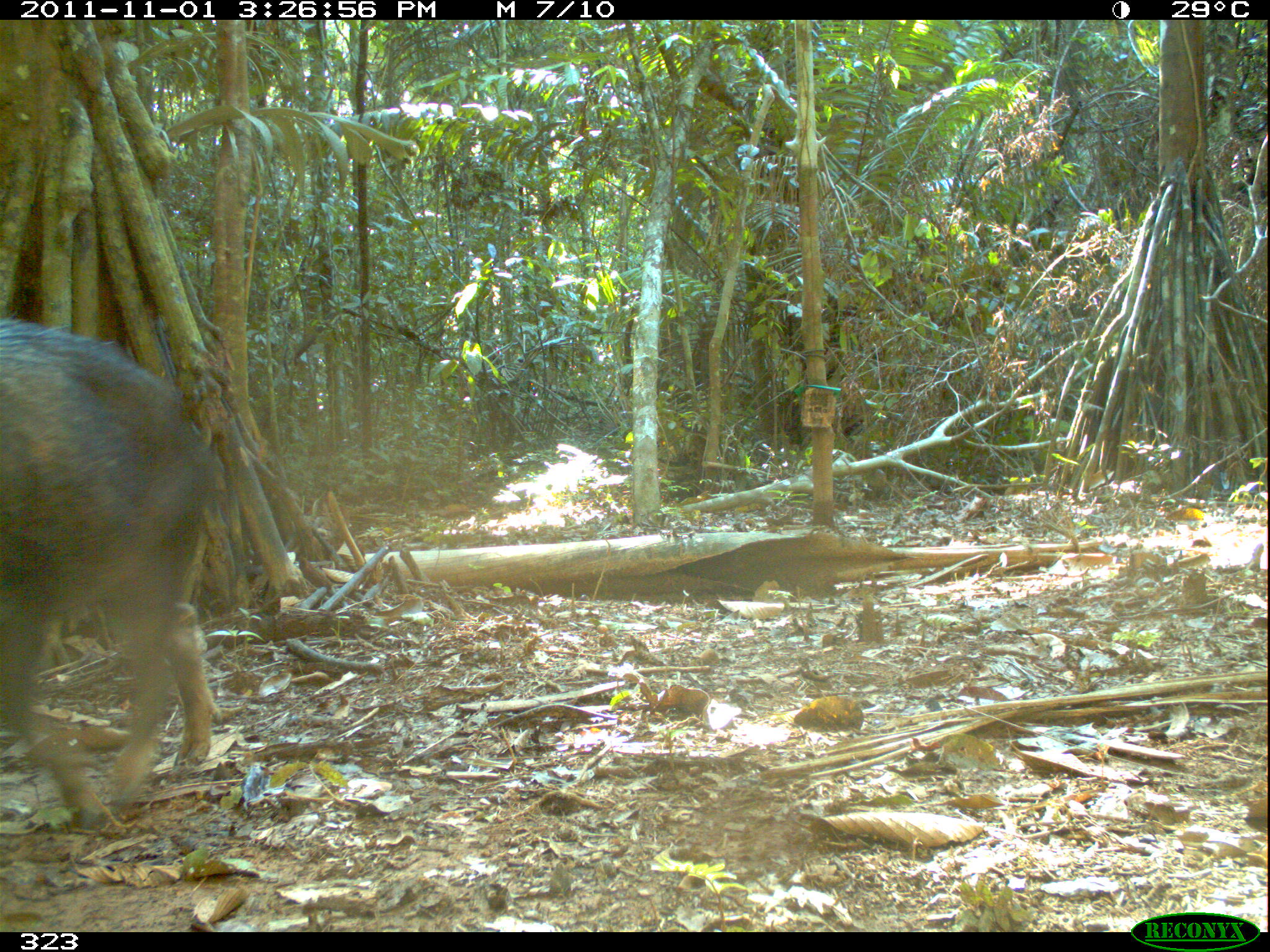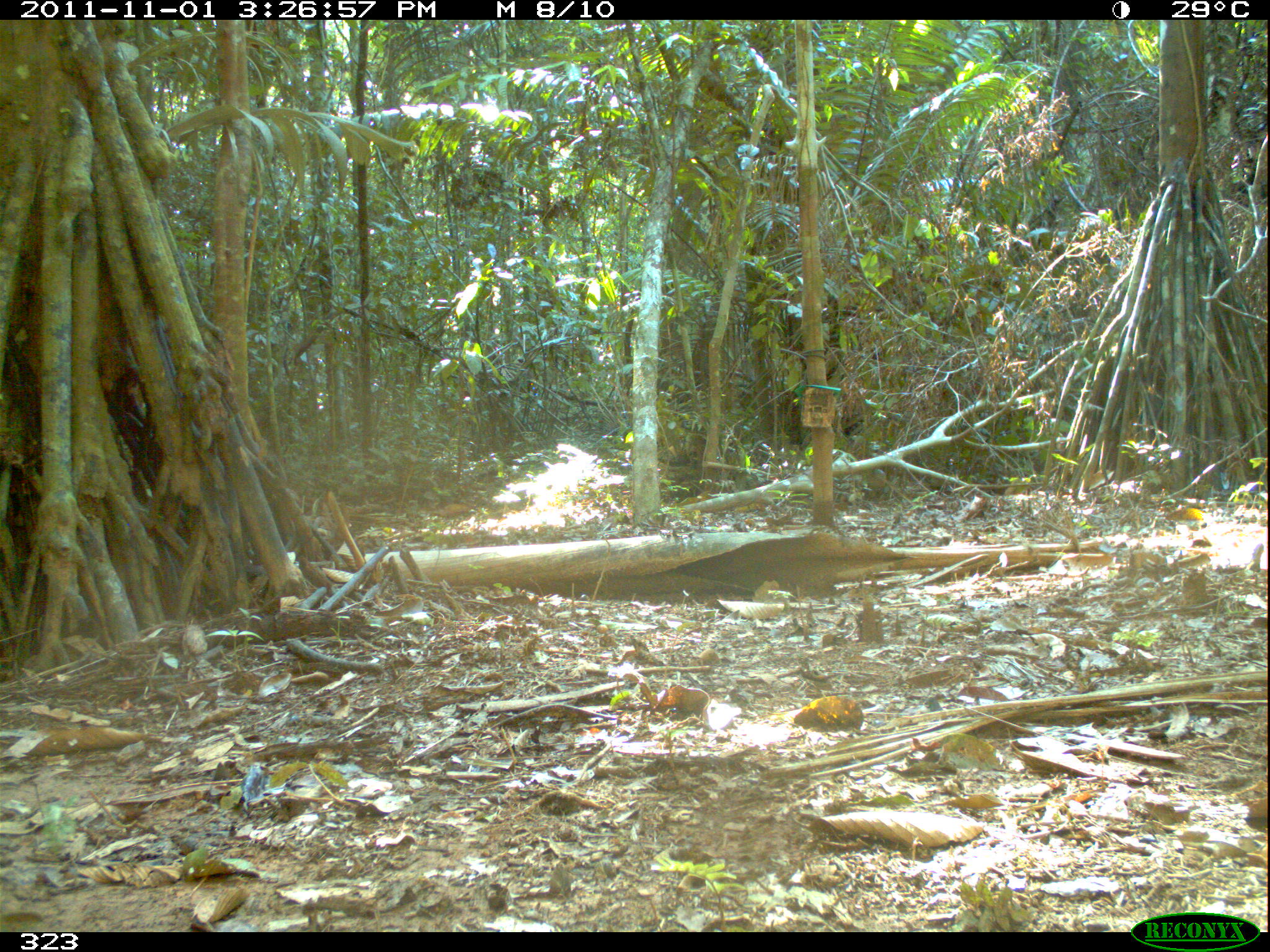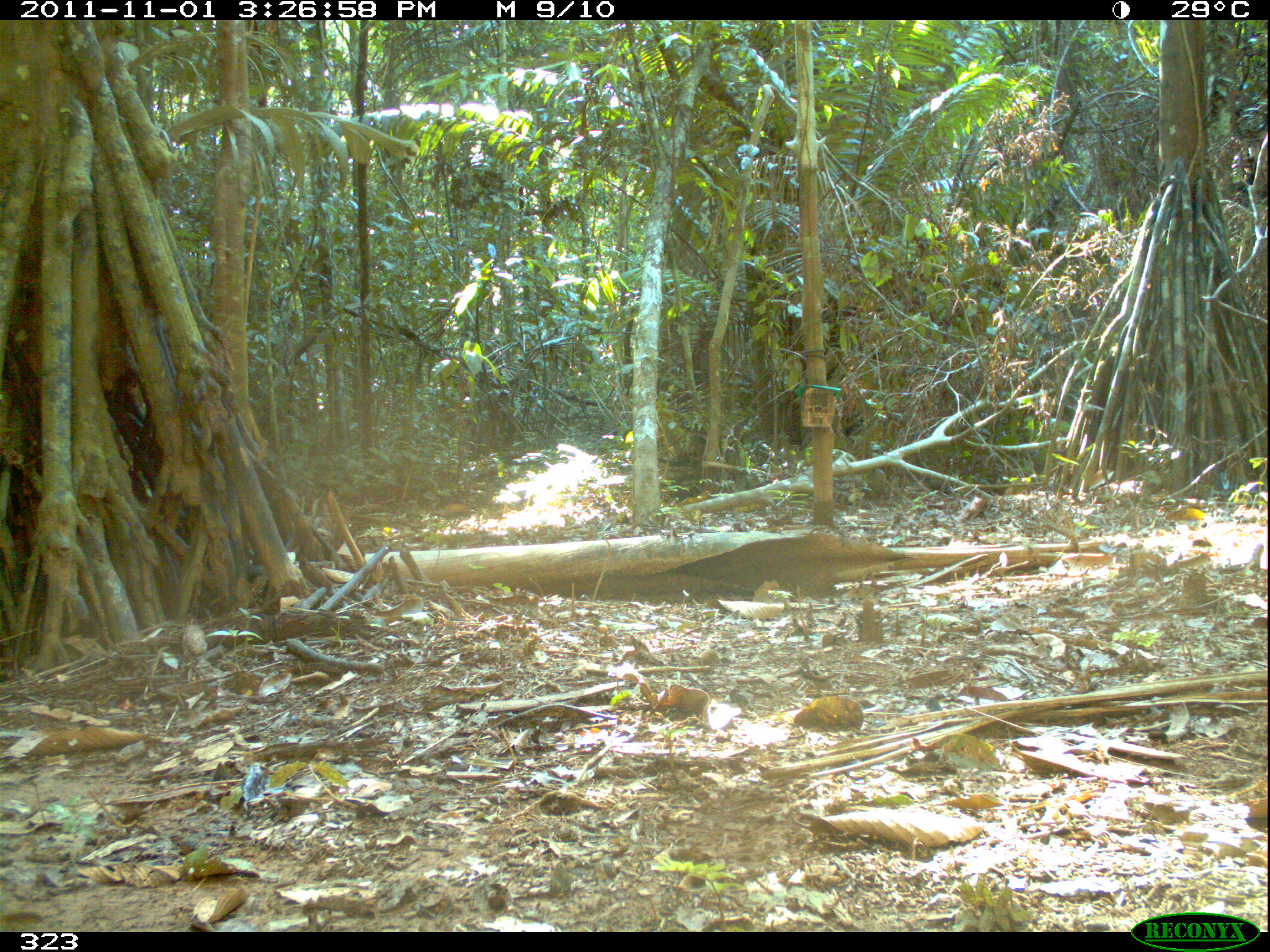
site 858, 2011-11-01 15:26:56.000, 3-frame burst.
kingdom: Animalia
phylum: Chordata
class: Mammalia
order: Artiodactyla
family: Tayassuidae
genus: Tayassu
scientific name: Tayassu pecari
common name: white-lipped peccary